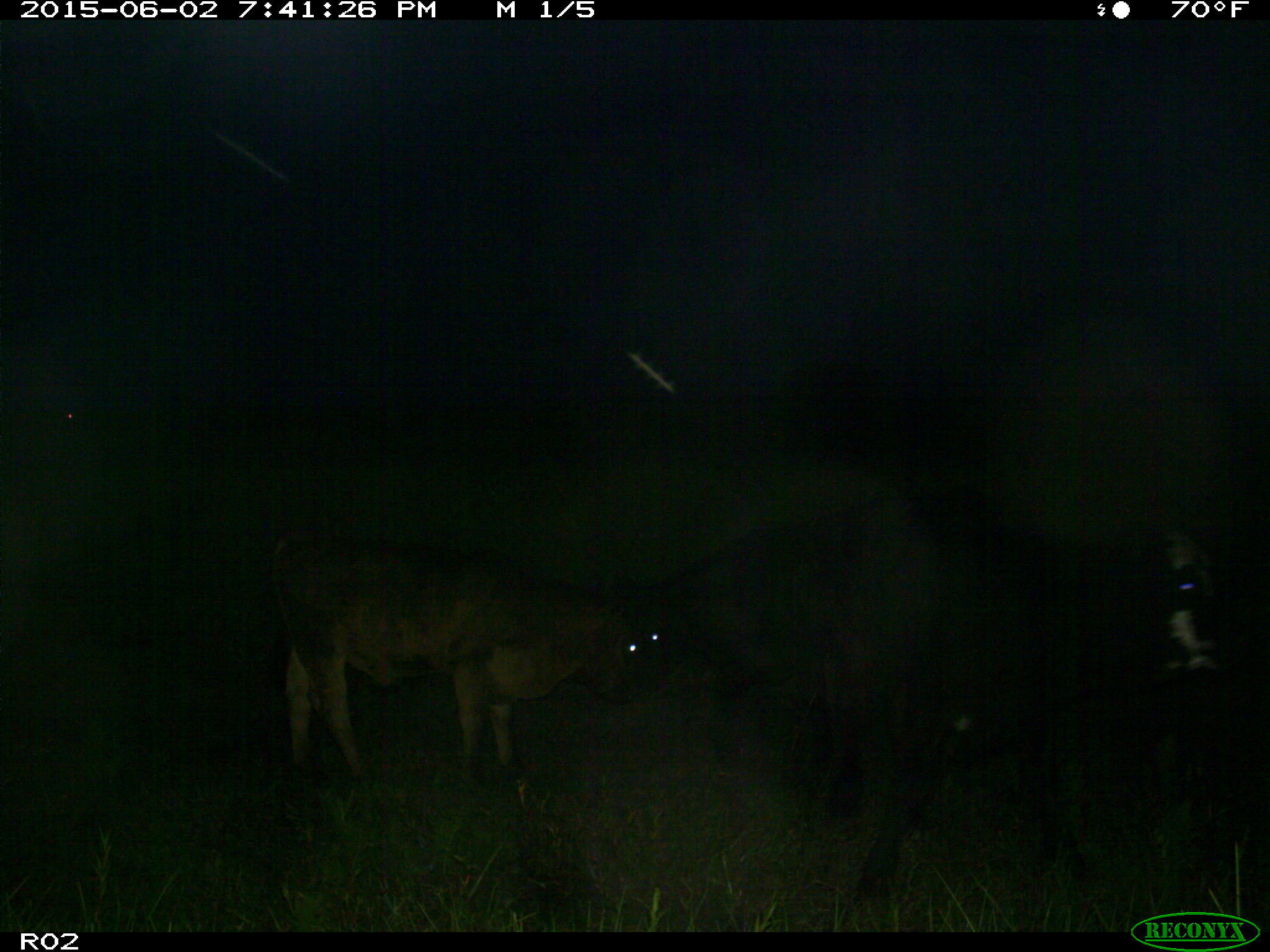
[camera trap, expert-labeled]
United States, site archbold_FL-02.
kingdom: Animalia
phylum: Chordata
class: Mammalia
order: Artiodactyla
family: Bovidae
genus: Bos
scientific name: Bos taurus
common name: domestic cow